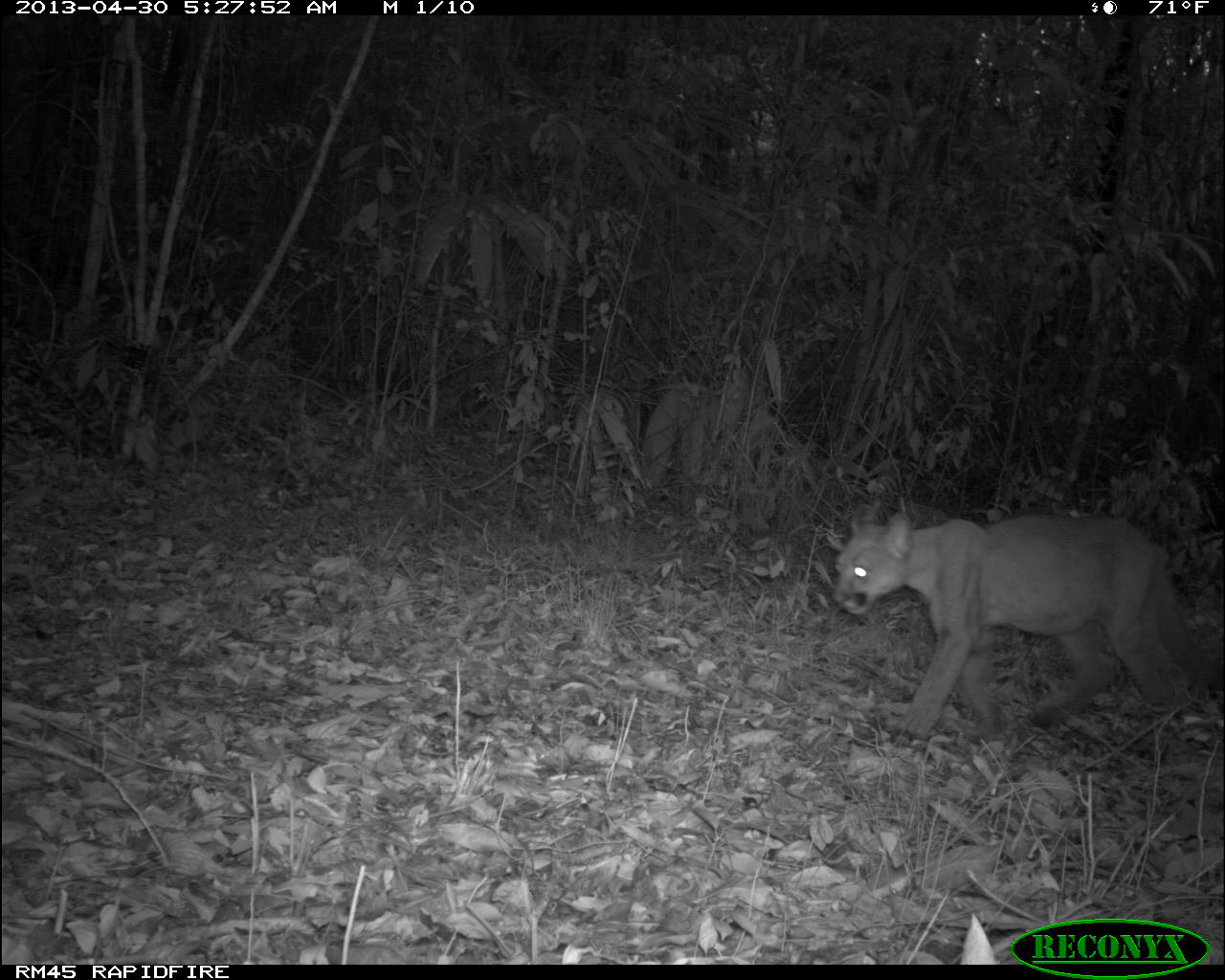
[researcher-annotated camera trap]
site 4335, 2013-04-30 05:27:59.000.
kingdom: Animalia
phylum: Chordata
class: Mammalia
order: Carnivora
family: Felidae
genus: Puma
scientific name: Puma concolor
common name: mountain lion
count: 1